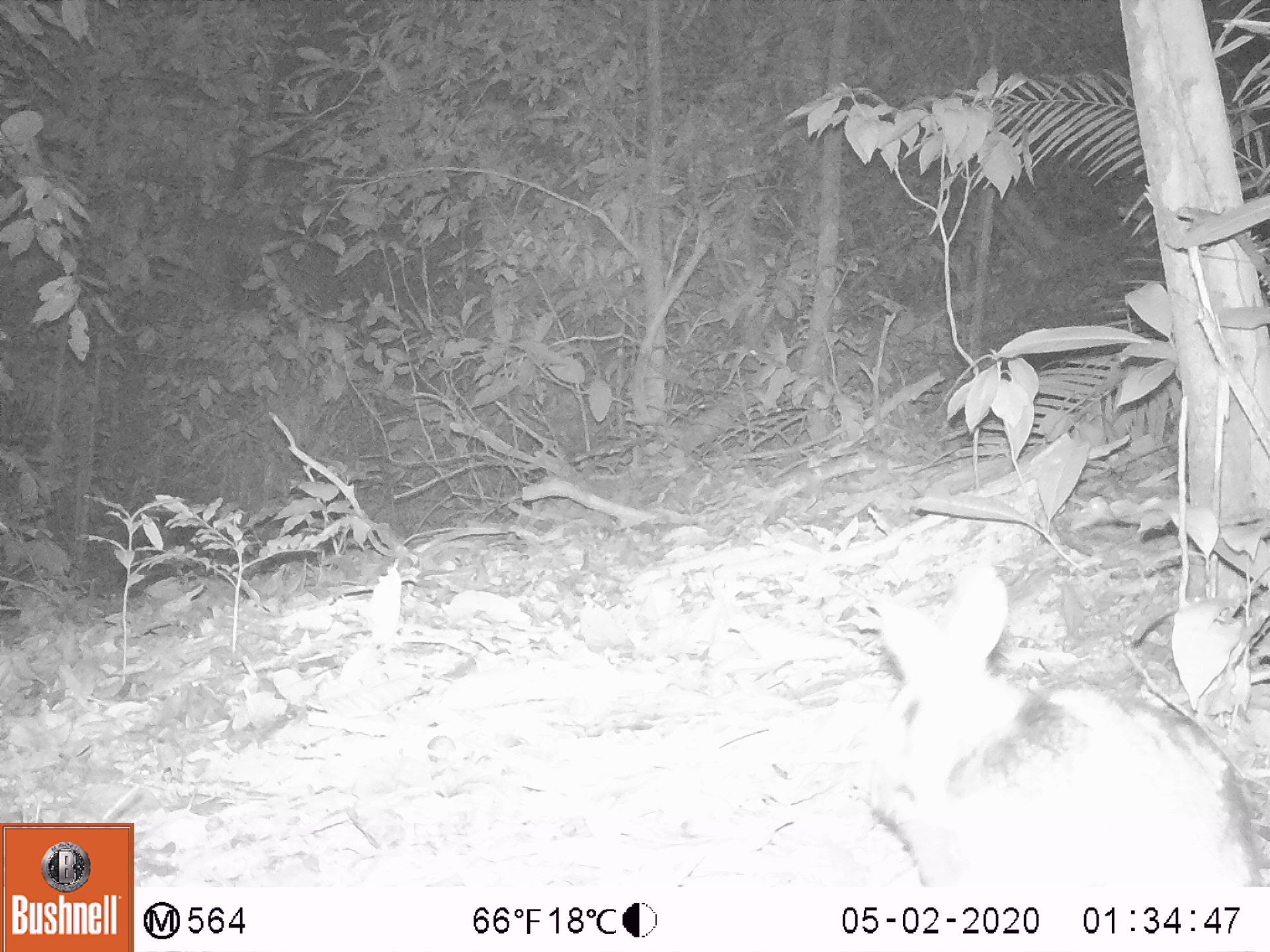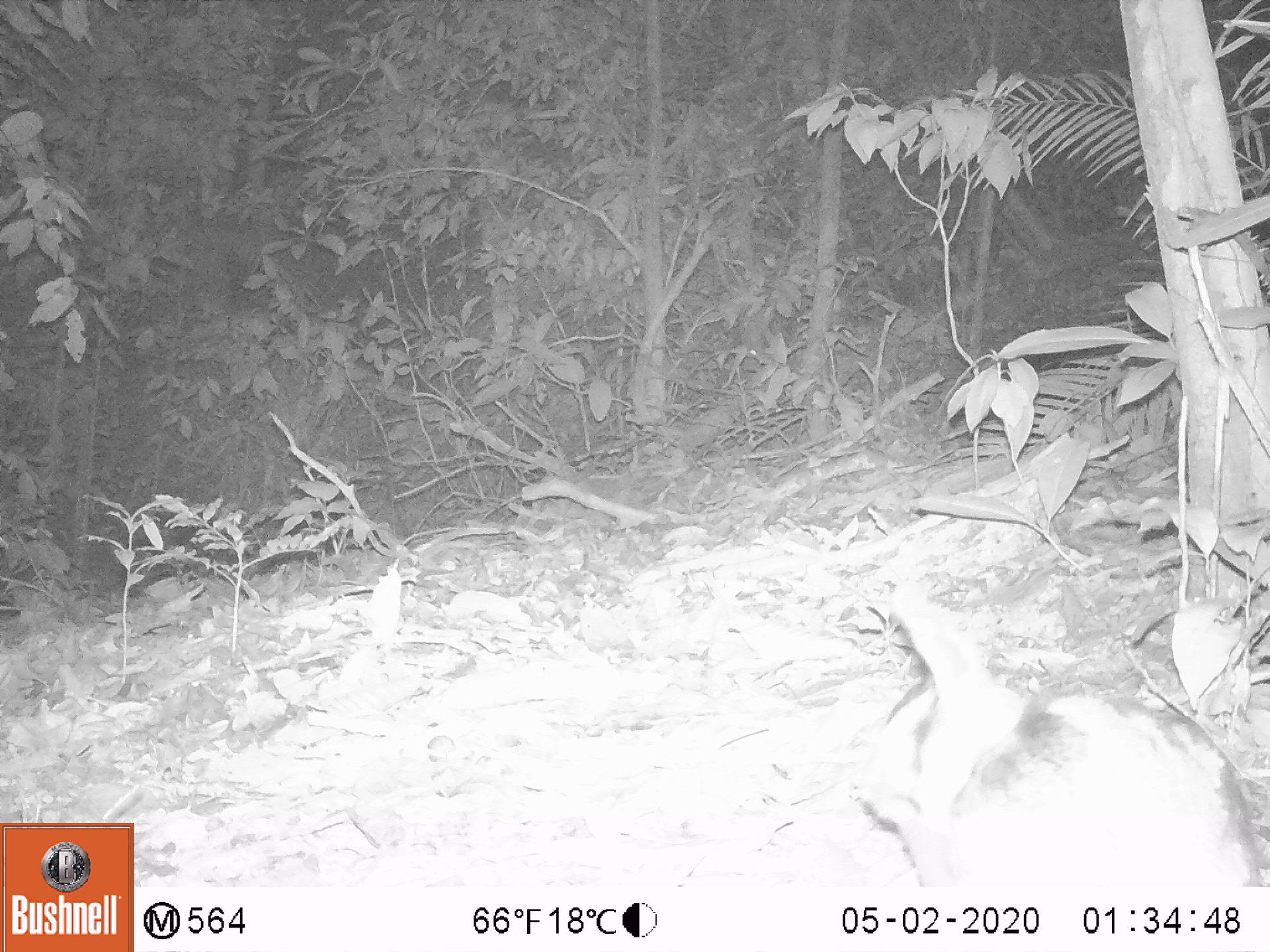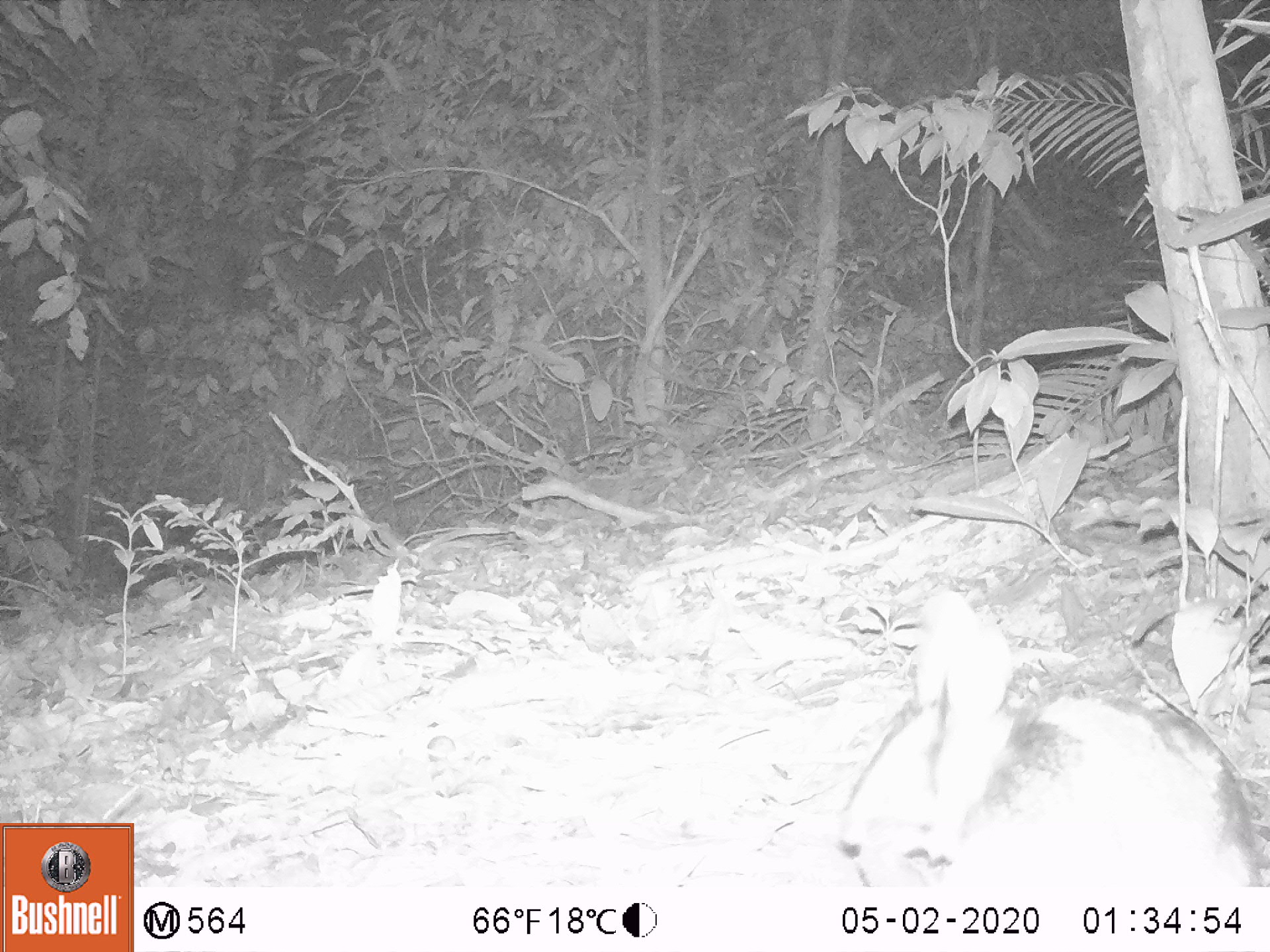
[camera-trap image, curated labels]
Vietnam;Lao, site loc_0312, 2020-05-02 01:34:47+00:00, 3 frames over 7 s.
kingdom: Animalia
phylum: Chordata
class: Mammalia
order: Lagomorpha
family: Leporidae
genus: Nesolagus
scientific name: Nesolagus timminsi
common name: annamite striped rabbit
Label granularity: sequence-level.